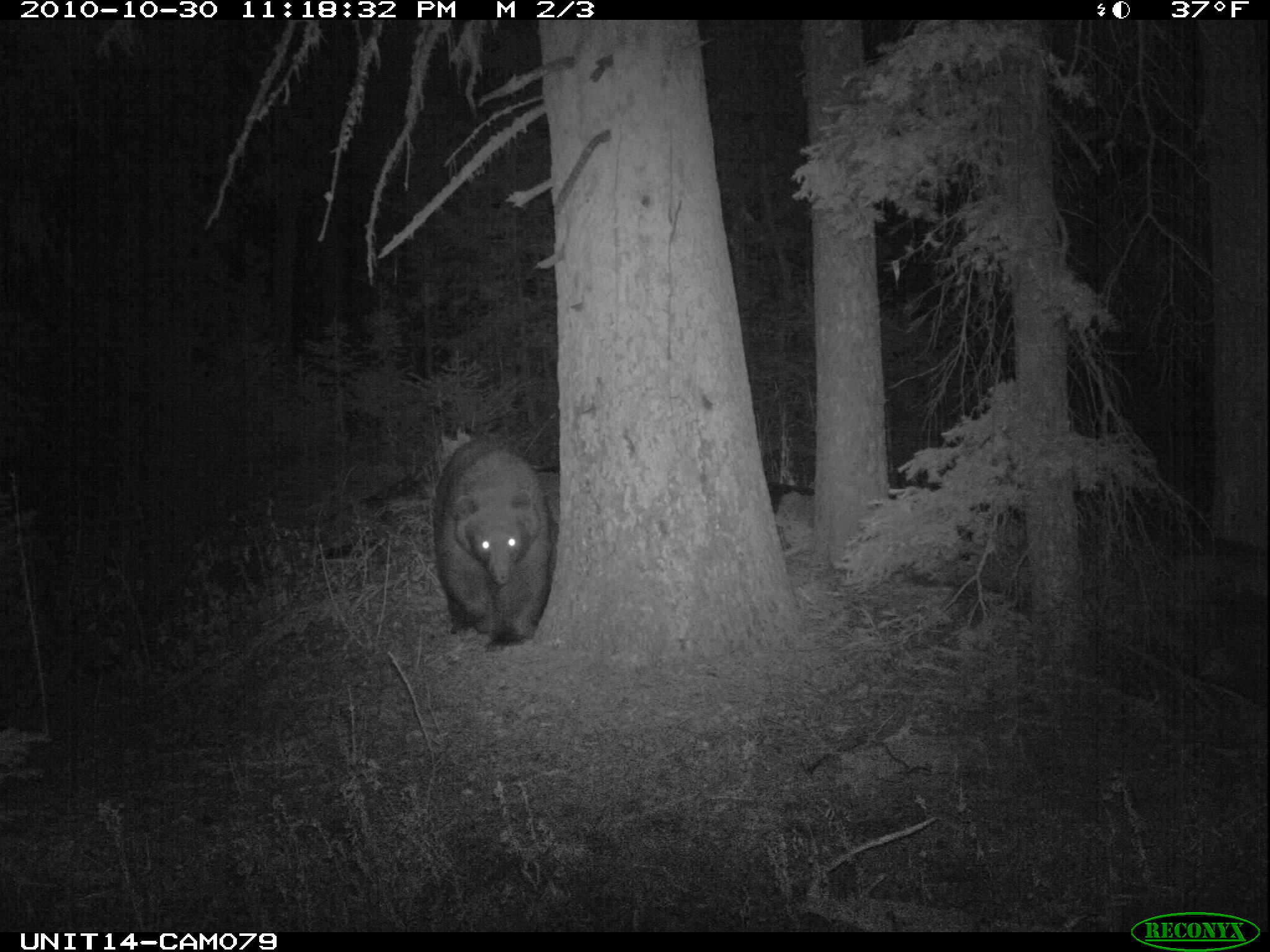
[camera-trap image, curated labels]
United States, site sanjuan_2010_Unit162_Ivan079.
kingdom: Animalia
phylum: Chordata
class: Mammalia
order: Carnivora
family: Ursidae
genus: Ursus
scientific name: Ursus americanus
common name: american black bear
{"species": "Ursus americanus (american black bear)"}